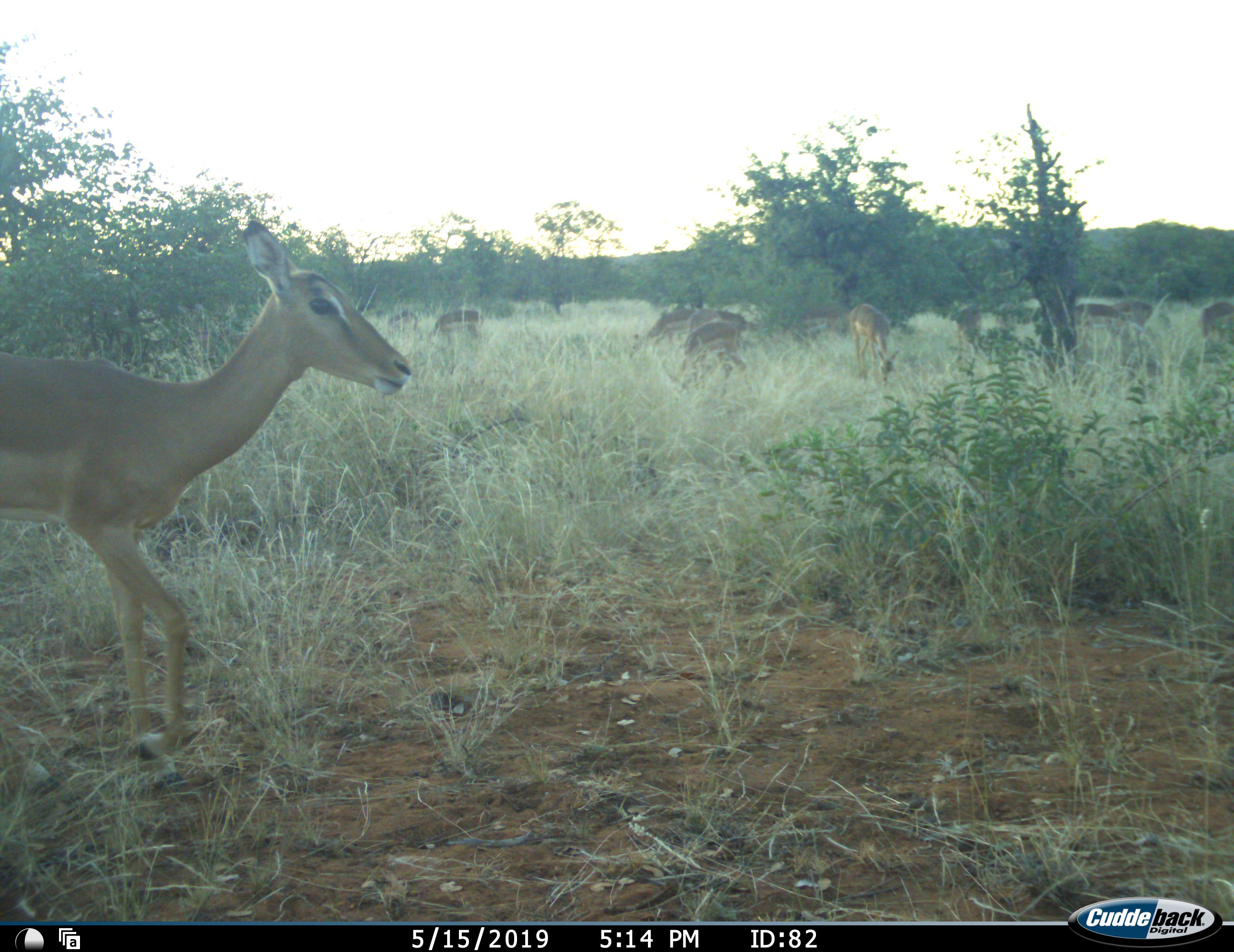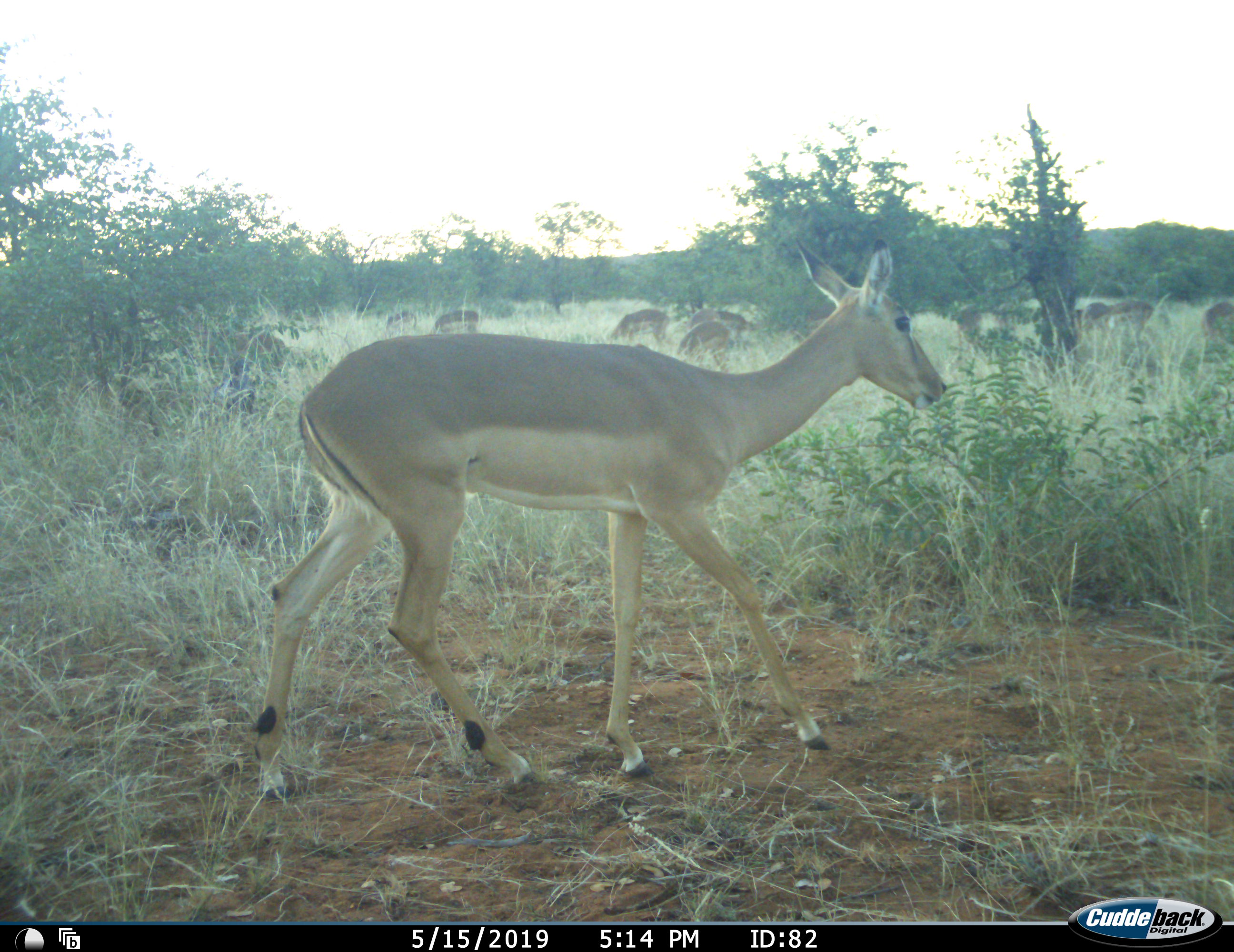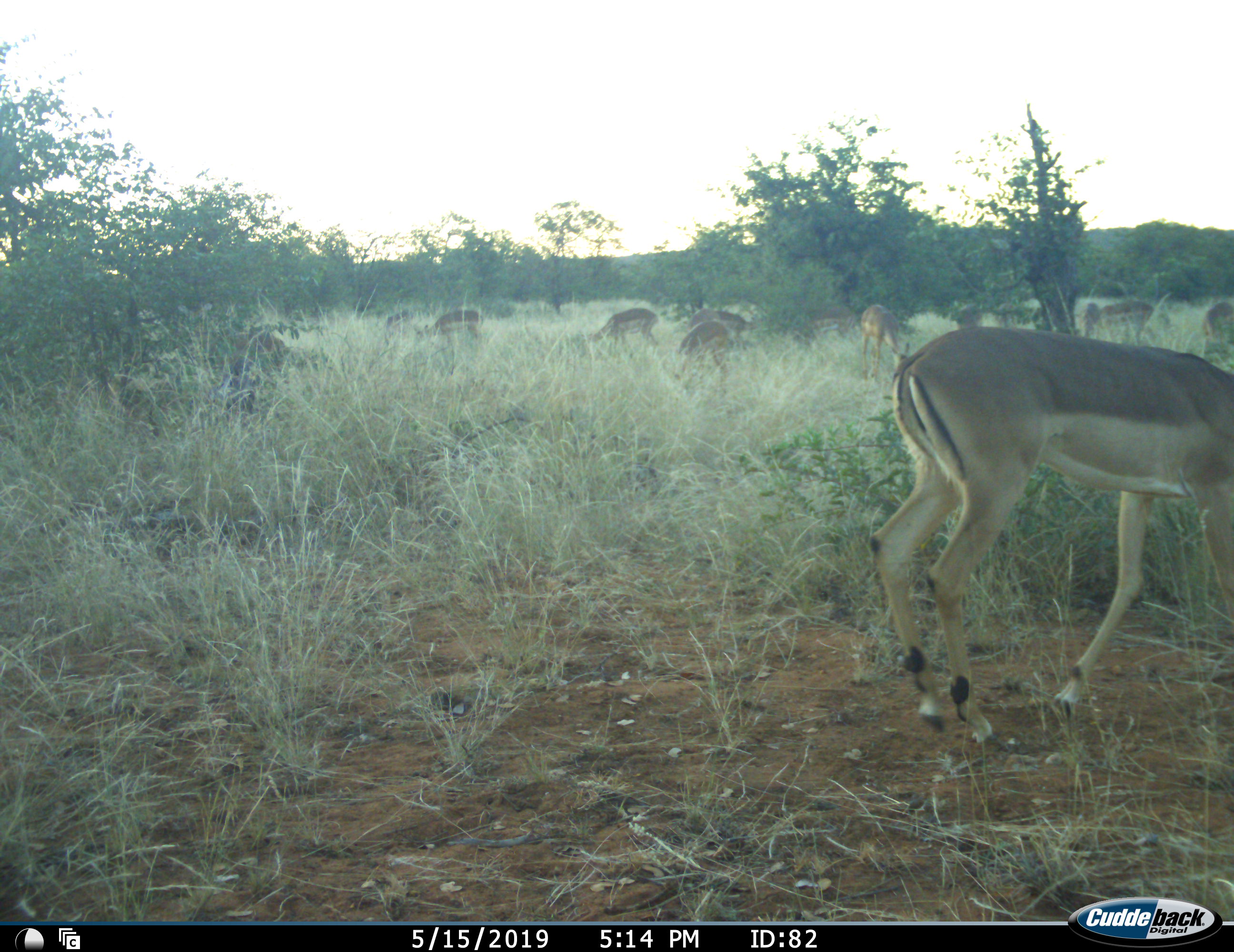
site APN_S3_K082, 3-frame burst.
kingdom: Animalia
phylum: Chordata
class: Mammalia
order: Artiodactyla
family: Bovidae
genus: Aepyceros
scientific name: Aepyceros melampus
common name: impala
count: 11-50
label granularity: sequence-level